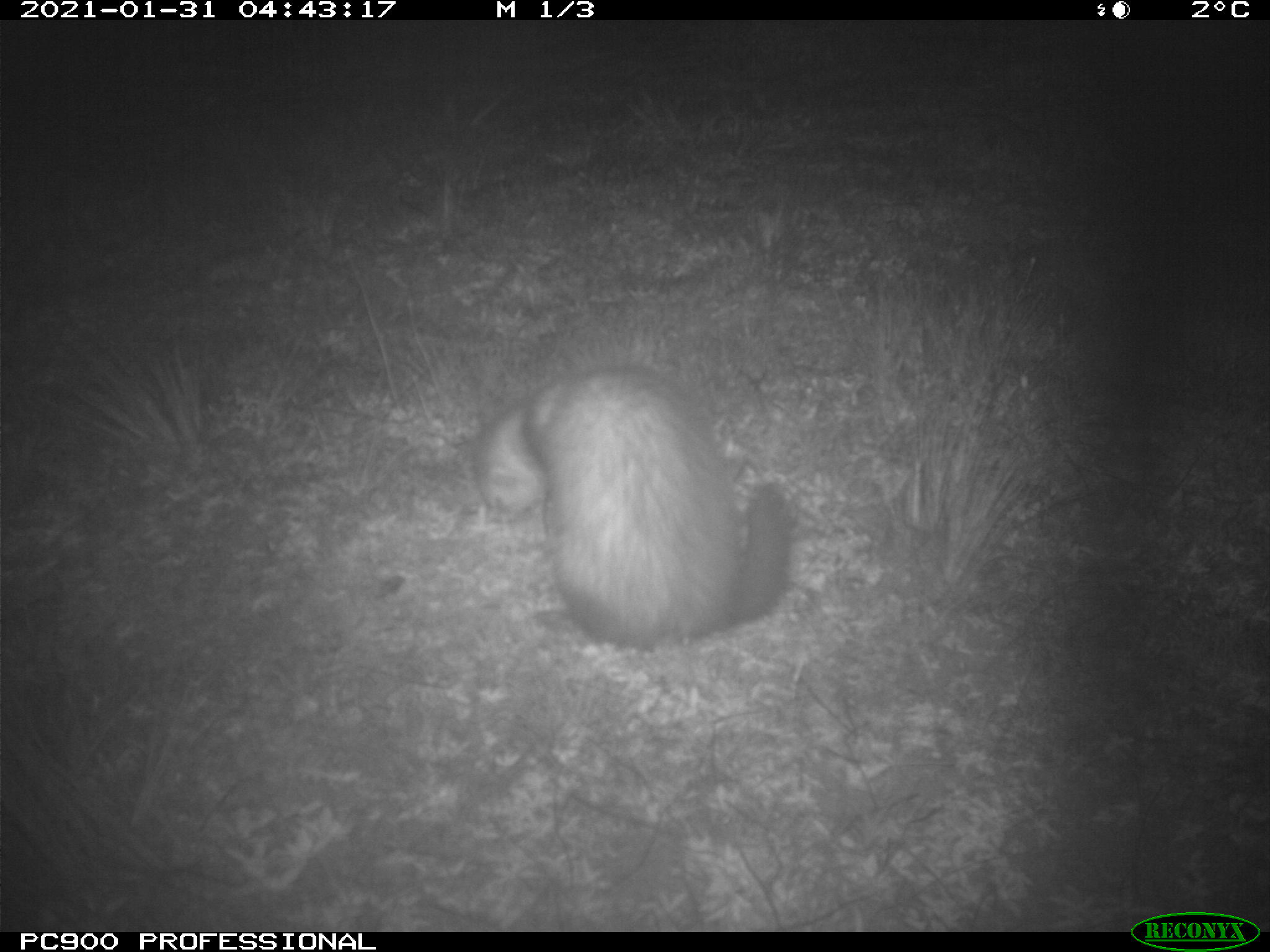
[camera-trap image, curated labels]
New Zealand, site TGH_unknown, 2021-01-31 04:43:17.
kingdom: Animalia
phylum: Chordata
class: Mammalia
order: Carnivora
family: Mustelidae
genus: Mustela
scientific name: Mustela furo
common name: ferret